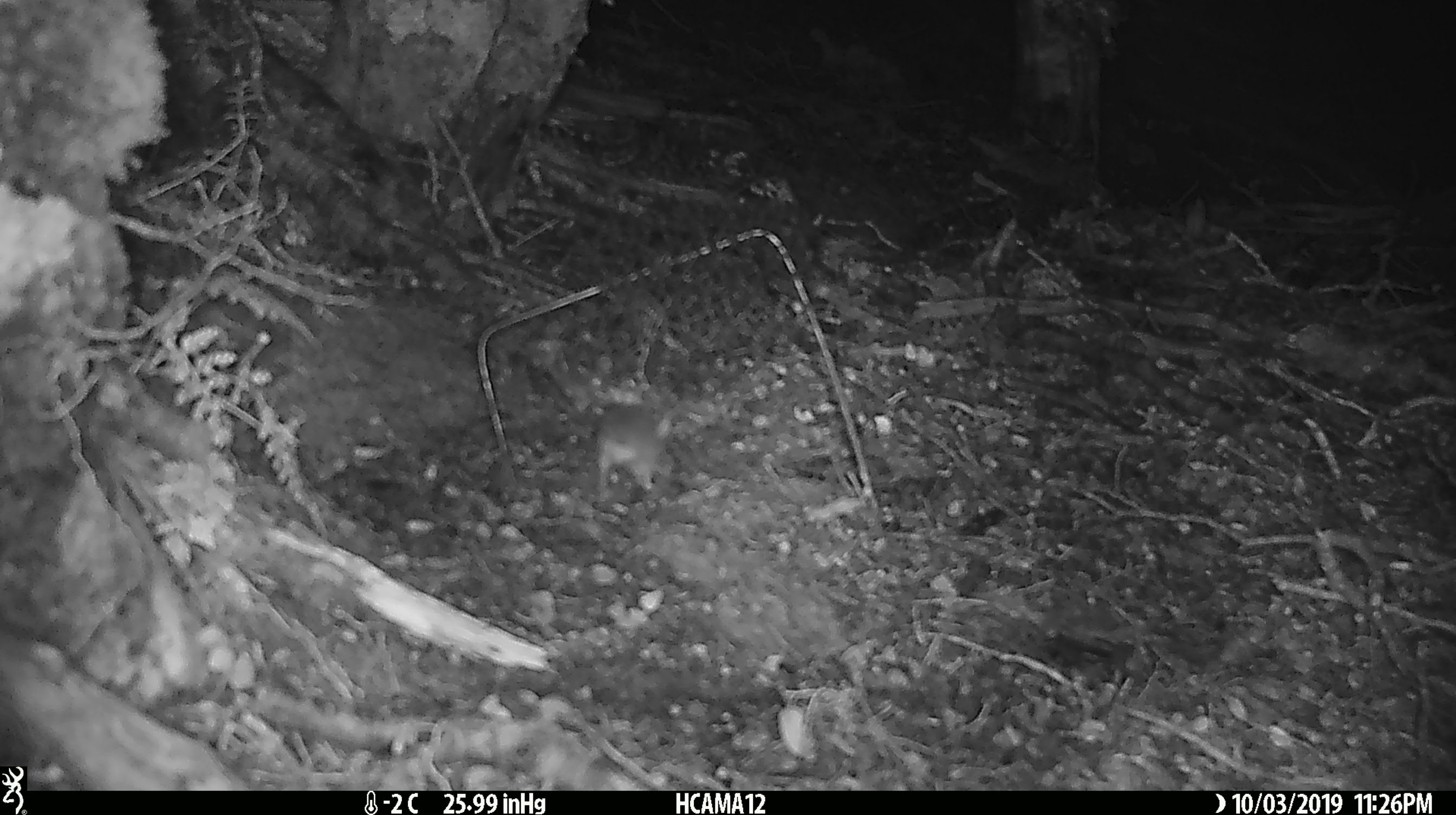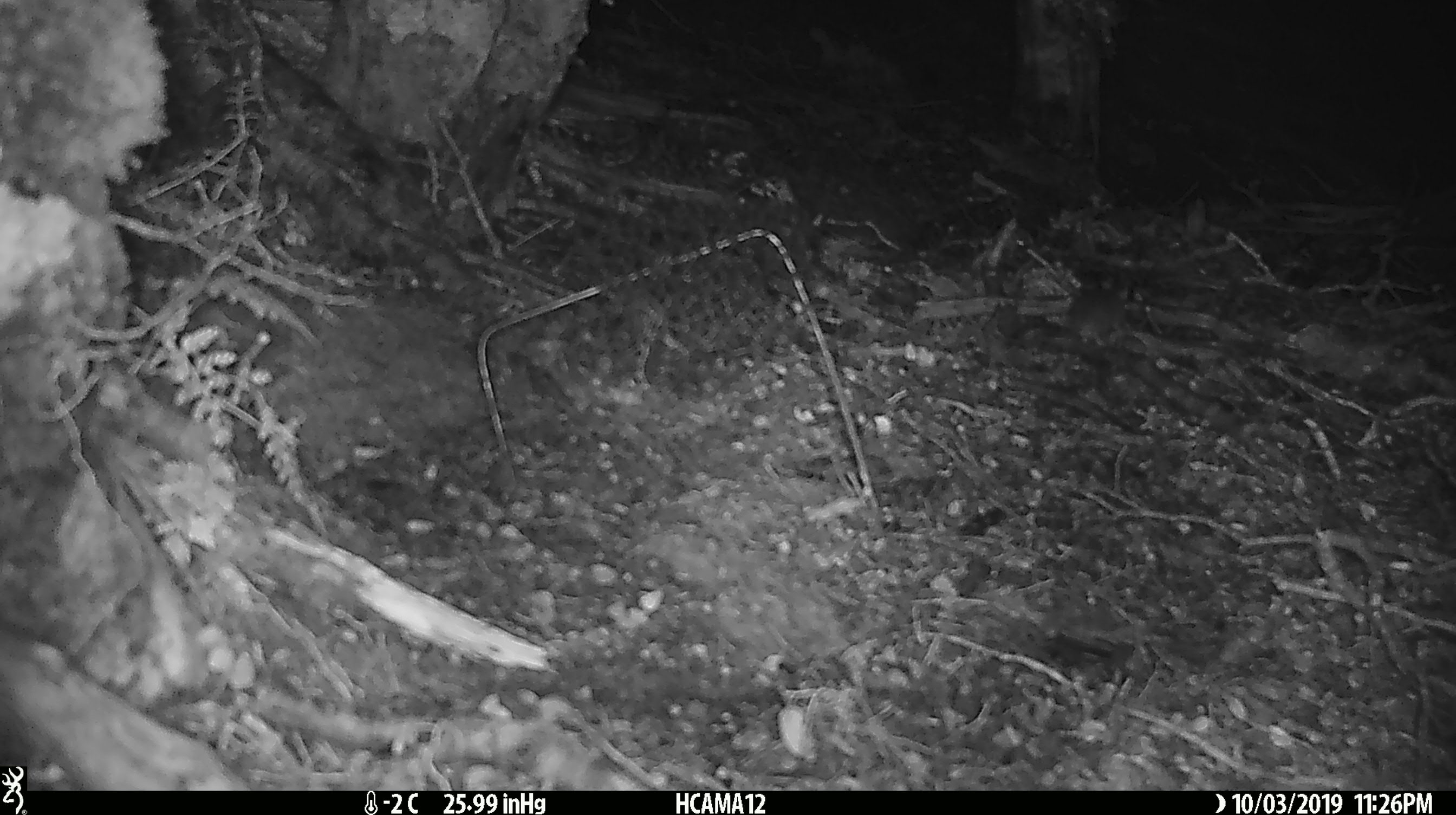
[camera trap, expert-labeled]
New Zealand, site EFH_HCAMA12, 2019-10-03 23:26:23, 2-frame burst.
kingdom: Animalia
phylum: Chordata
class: Mammalia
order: Rodentia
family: Muridae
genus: Mus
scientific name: Mus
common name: mouse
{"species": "mouse (Mus)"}